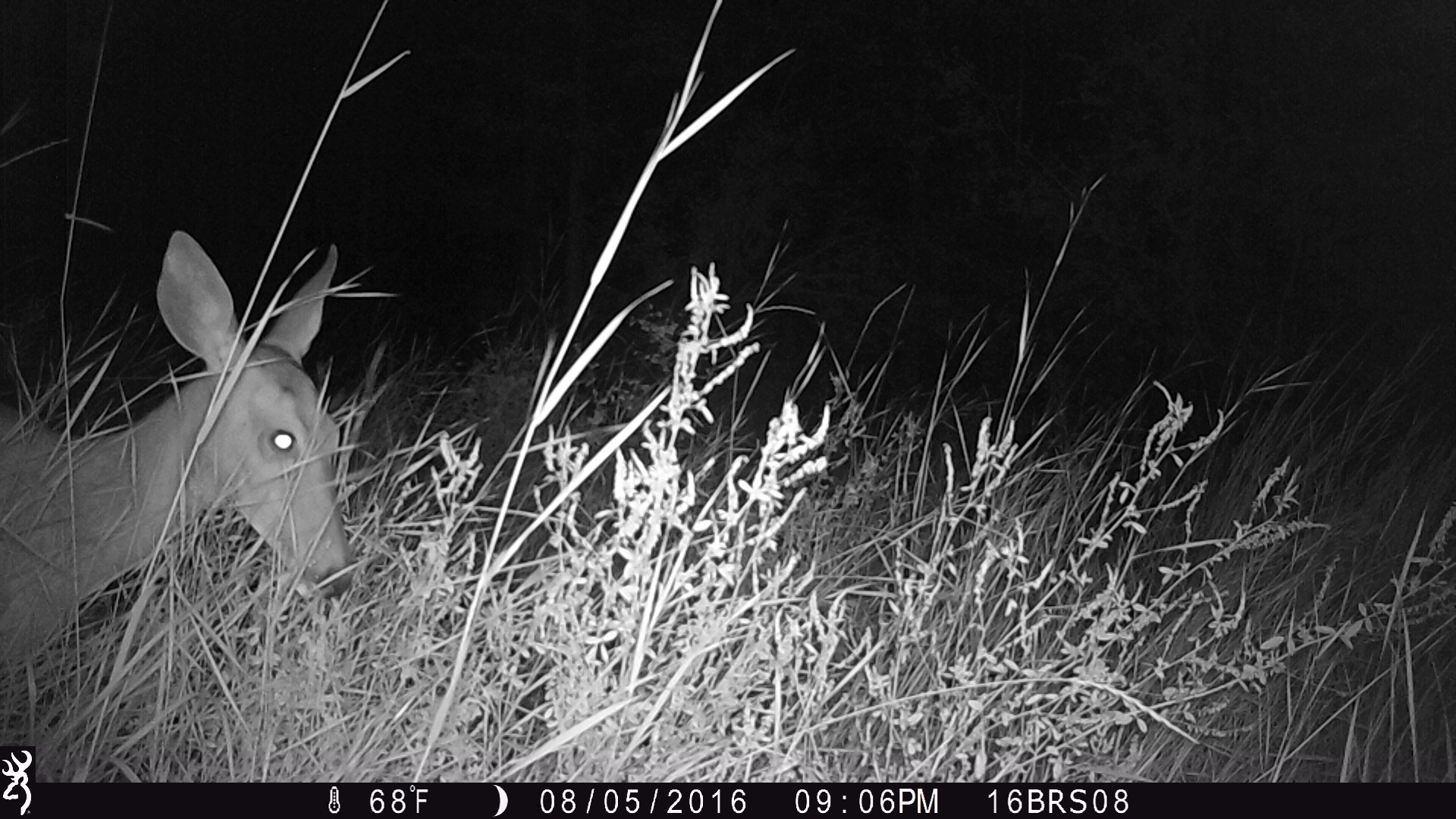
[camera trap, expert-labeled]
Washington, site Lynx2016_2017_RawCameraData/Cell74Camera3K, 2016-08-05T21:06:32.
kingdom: Animalia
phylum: Chordata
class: Mammalia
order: Artiodactyla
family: Cervidae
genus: Odocoileus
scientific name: Odocoileus virginianus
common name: white-tailed deer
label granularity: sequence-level